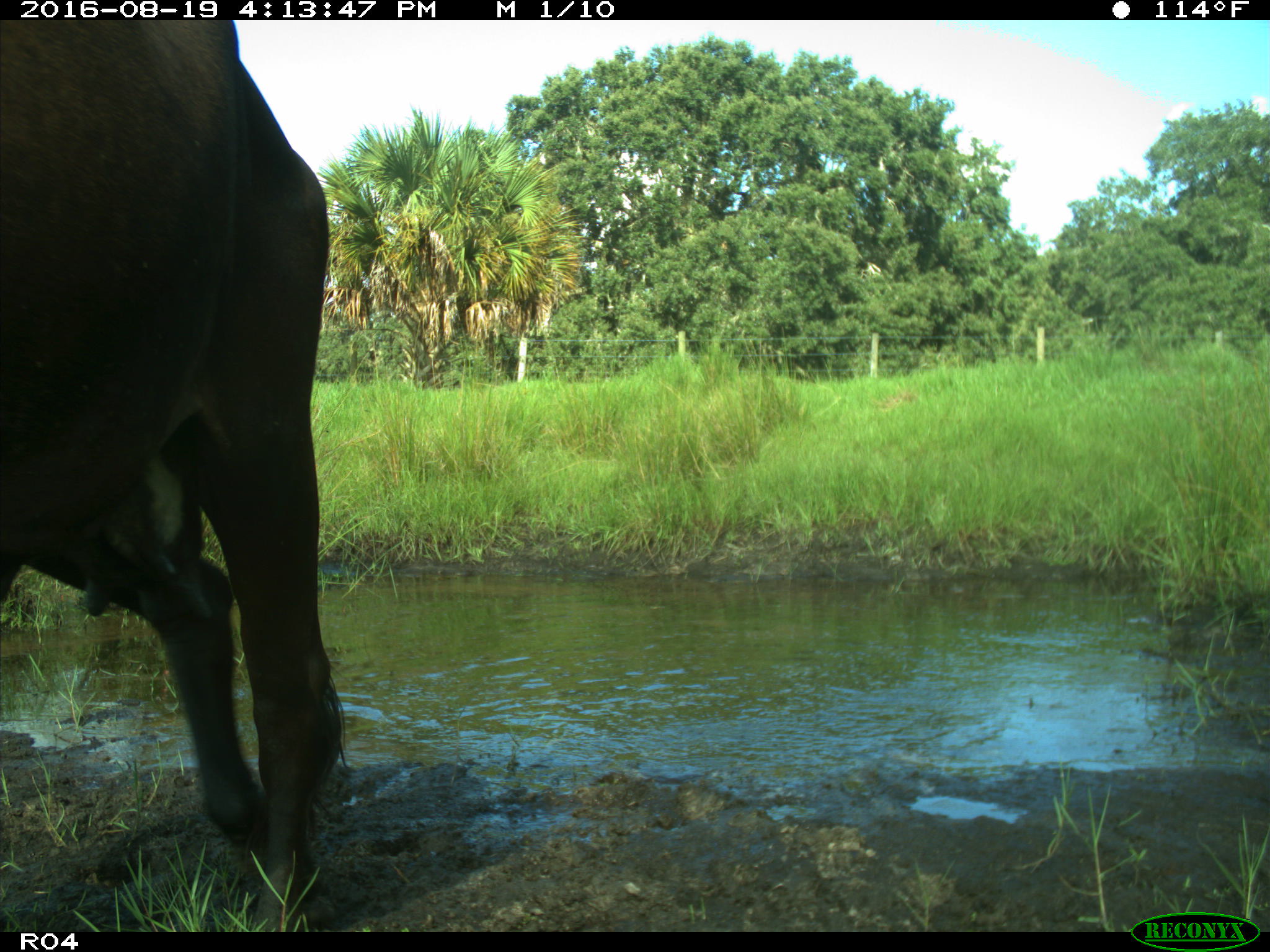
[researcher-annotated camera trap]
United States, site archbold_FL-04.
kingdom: Animalia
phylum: Chordata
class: Mammalia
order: Artiodactyla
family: Bovidae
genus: Bos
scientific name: Bos taurus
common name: domestic cow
Bos taurus (domestic cow).